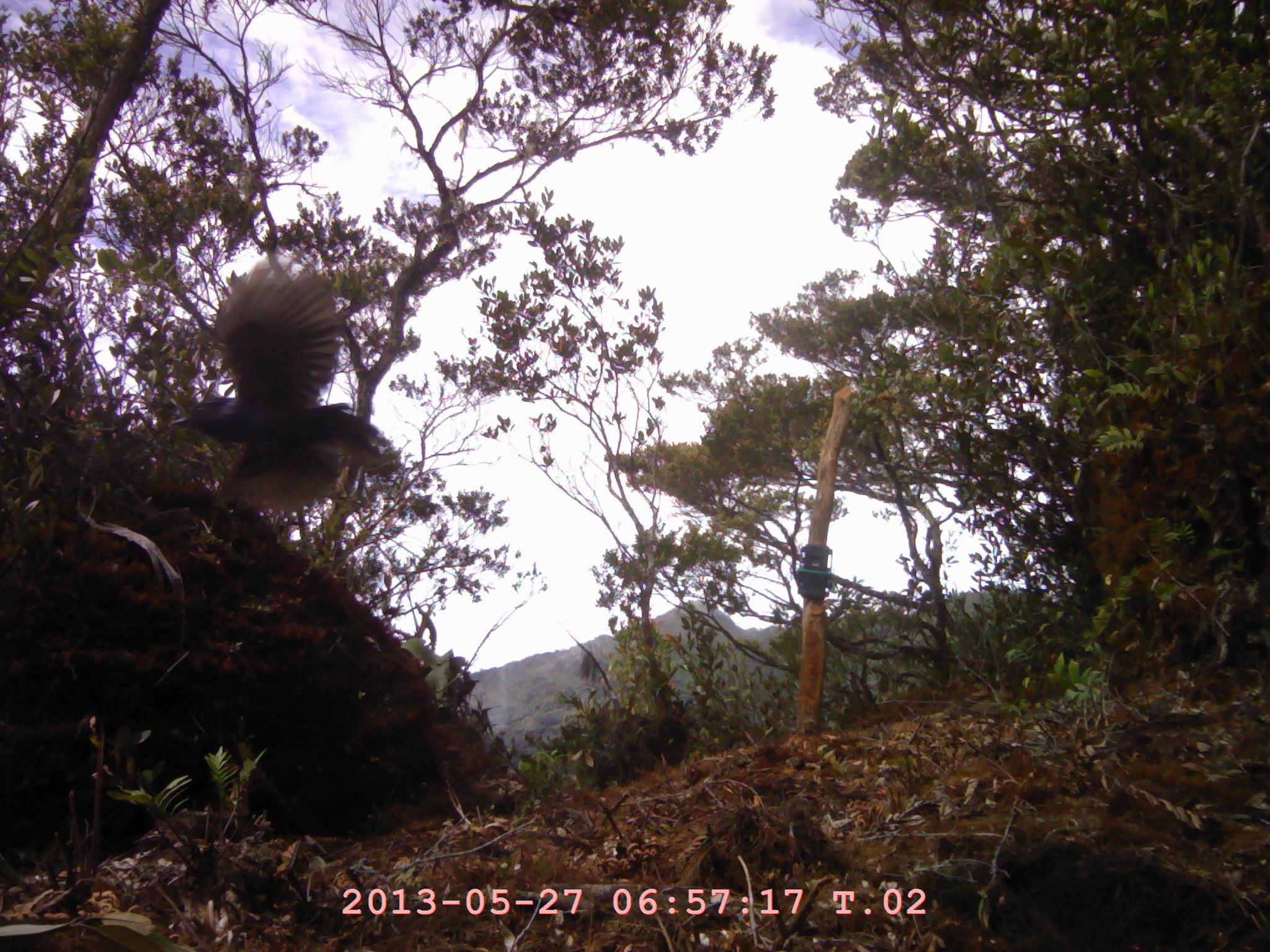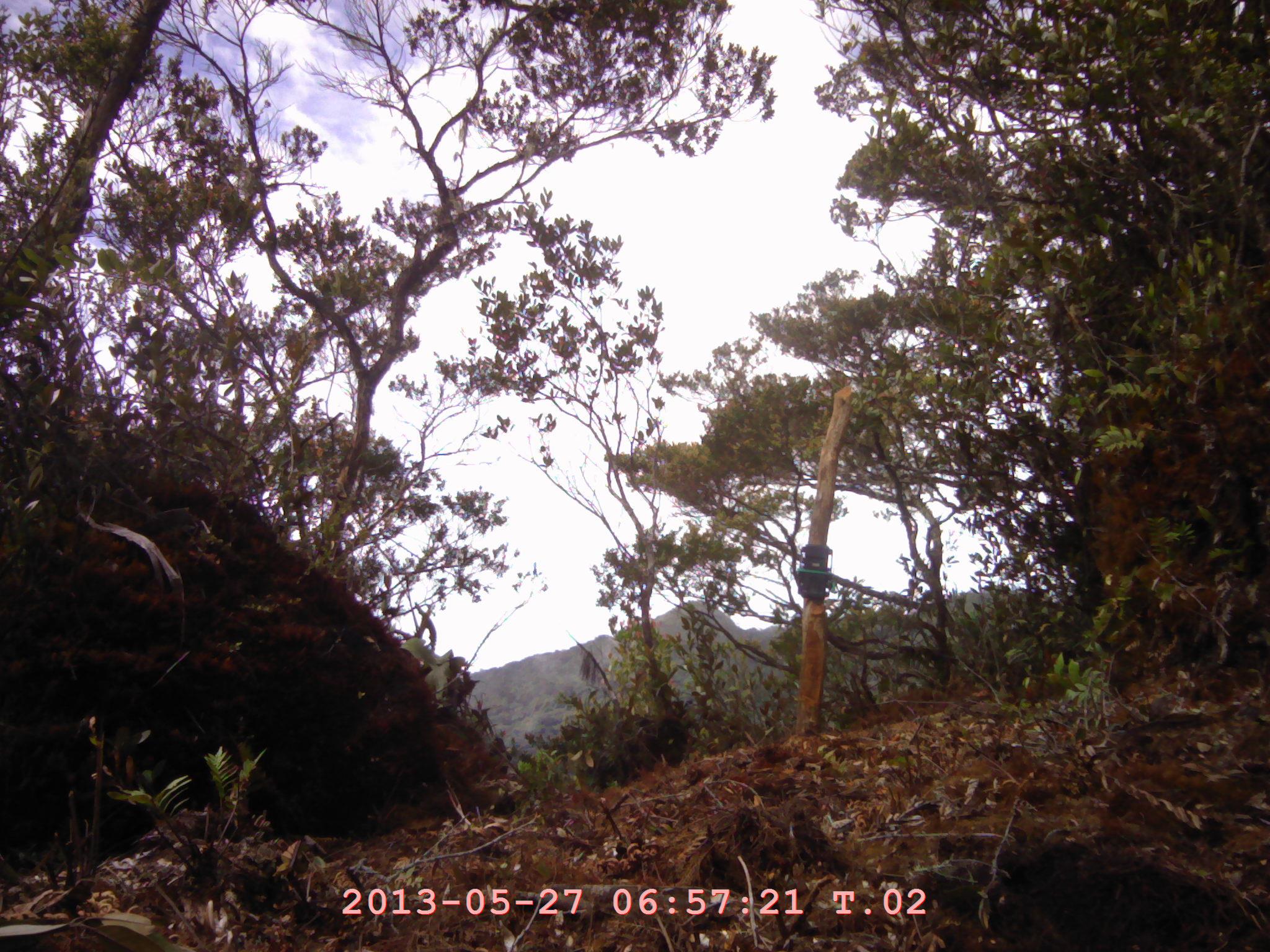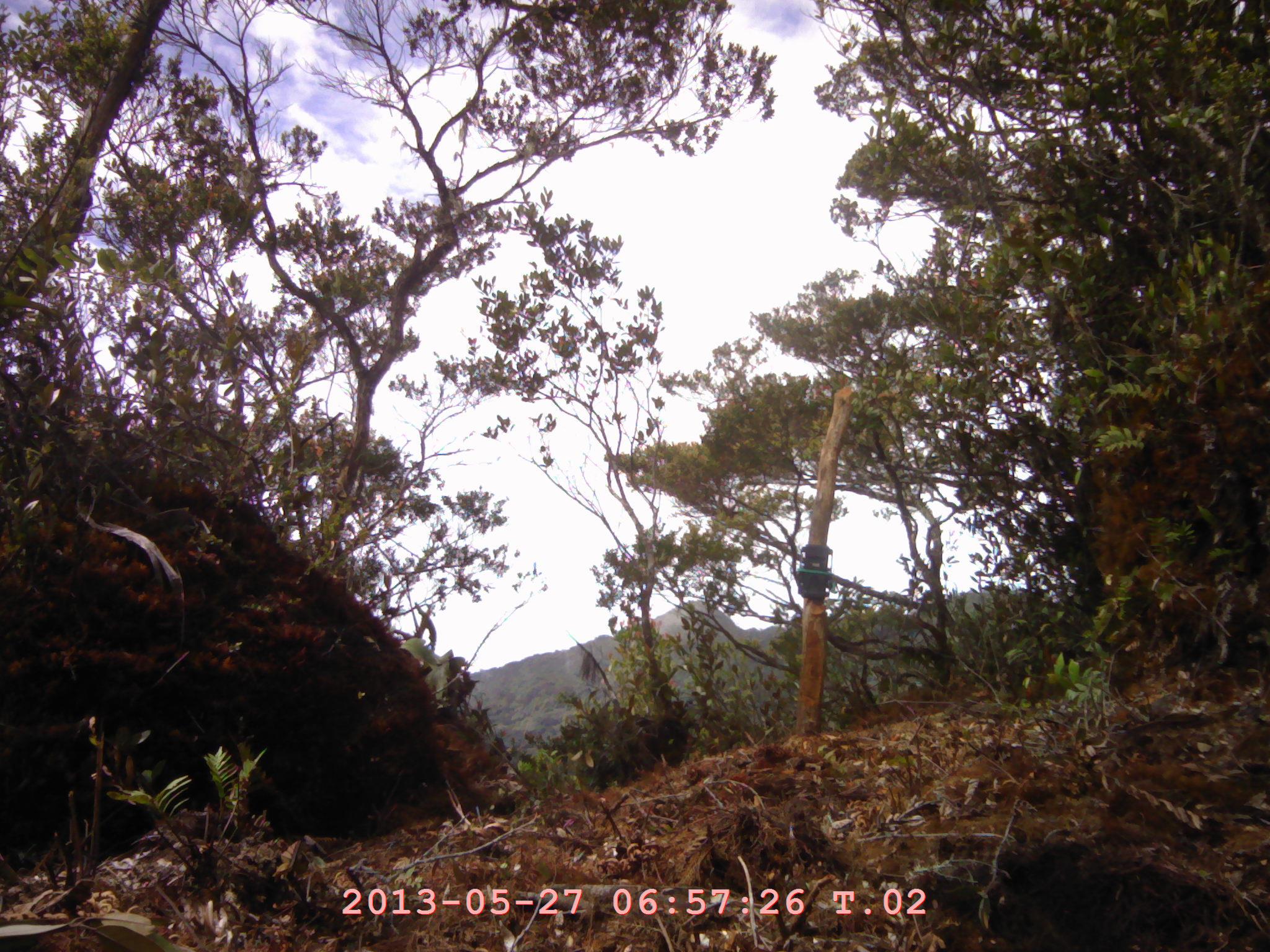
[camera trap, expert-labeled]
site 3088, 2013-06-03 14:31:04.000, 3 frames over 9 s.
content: unidentified animal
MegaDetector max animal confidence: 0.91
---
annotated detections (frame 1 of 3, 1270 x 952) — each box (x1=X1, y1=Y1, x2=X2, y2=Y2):
unknown: (x1=165, y1=264, x2=387, y2=514)